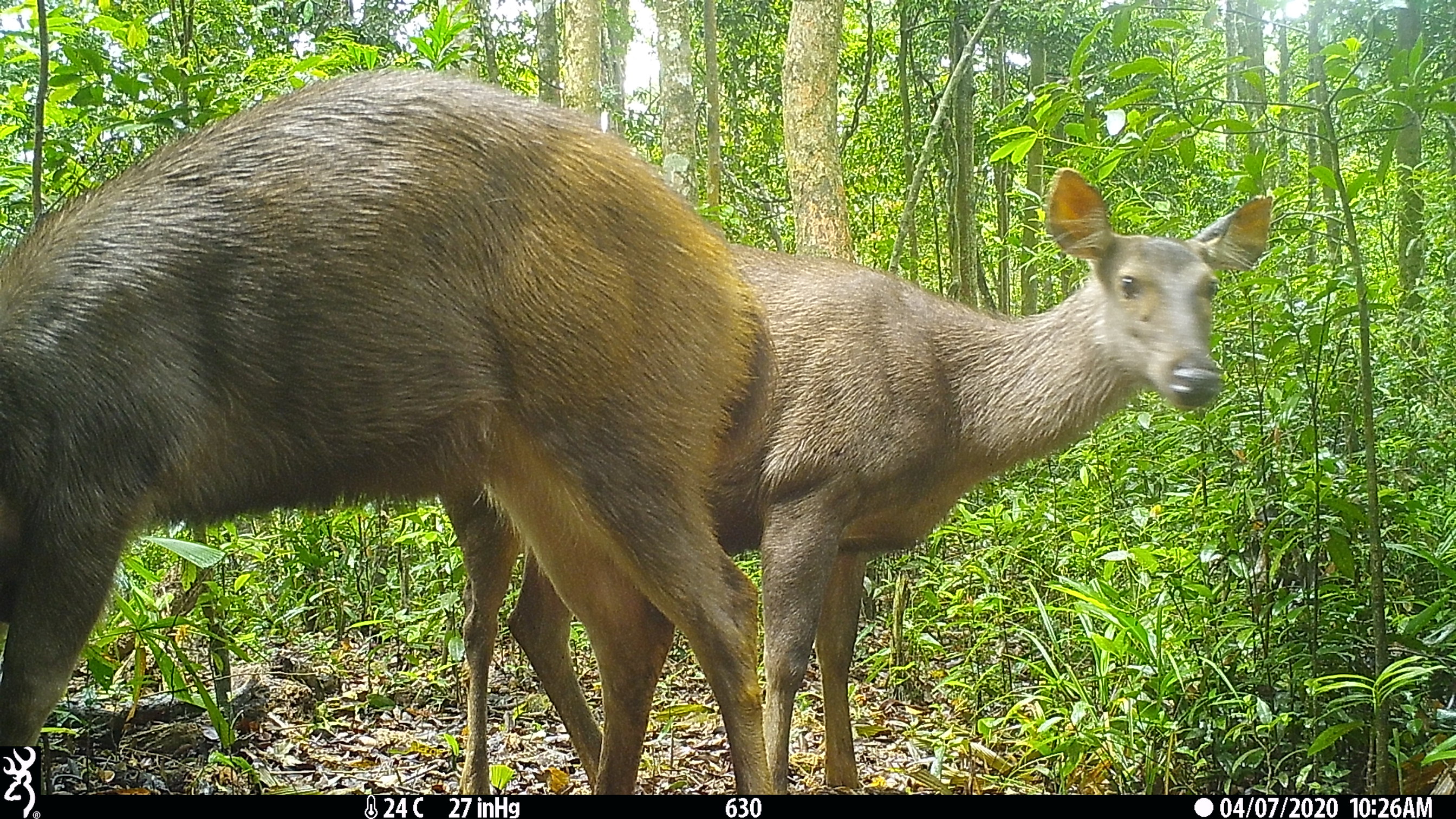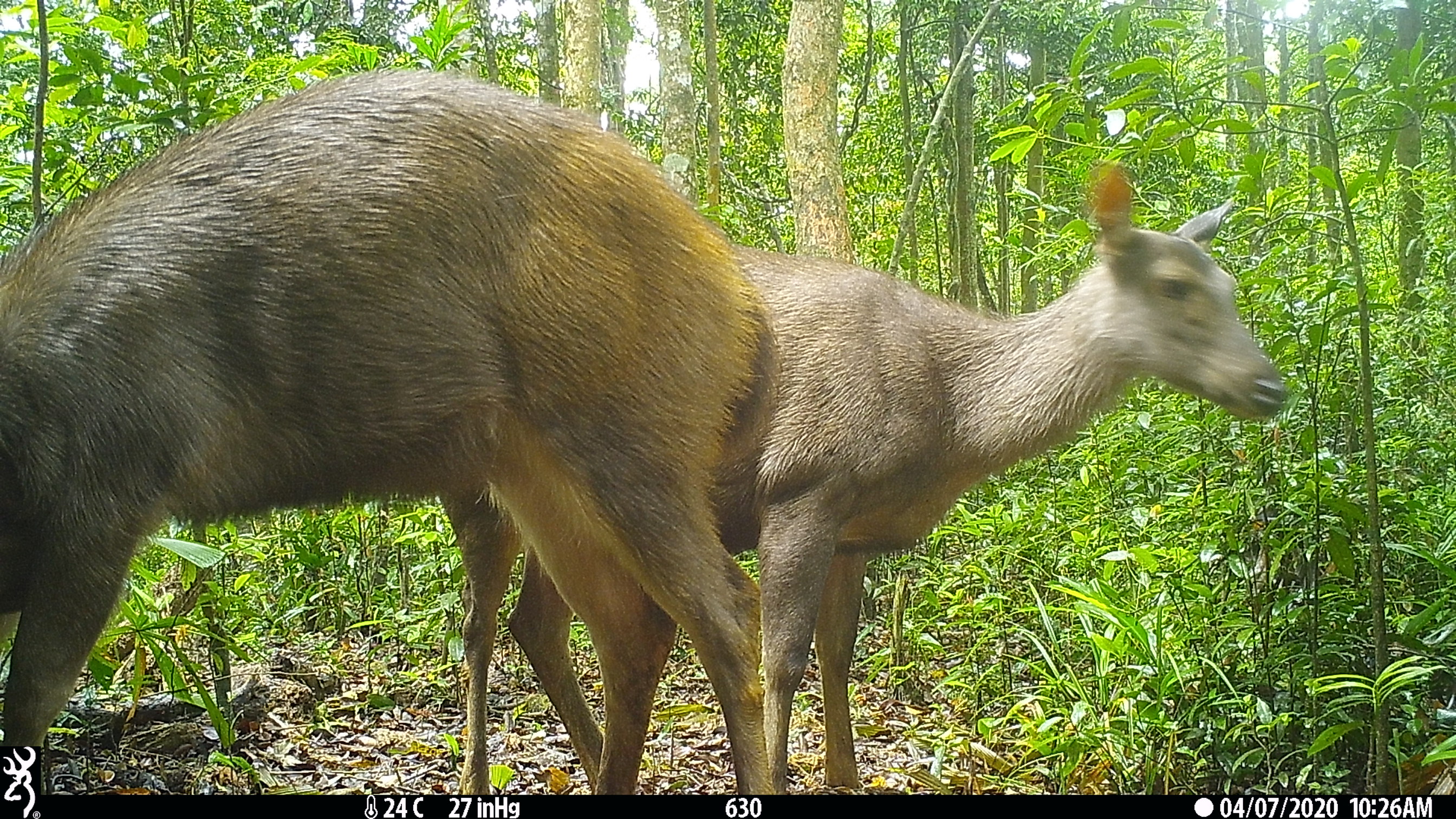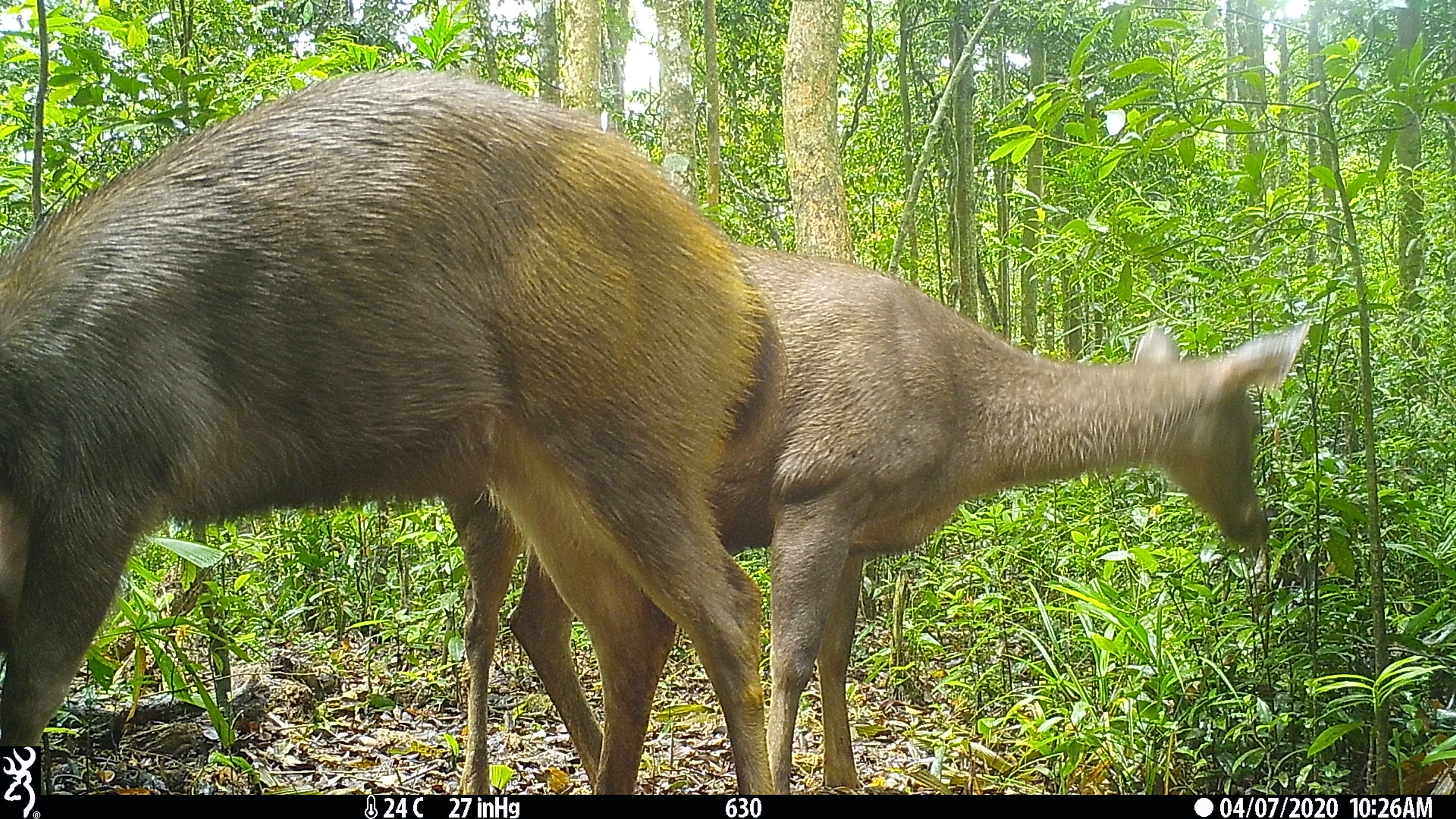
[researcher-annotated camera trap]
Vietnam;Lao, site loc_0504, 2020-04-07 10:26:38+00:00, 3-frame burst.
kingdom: Animalia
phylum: Chordata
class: Mammalia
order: Artiodactyla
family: Cervidae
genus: Rusa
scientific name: Rusa unicolor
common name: sambar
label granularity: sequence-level